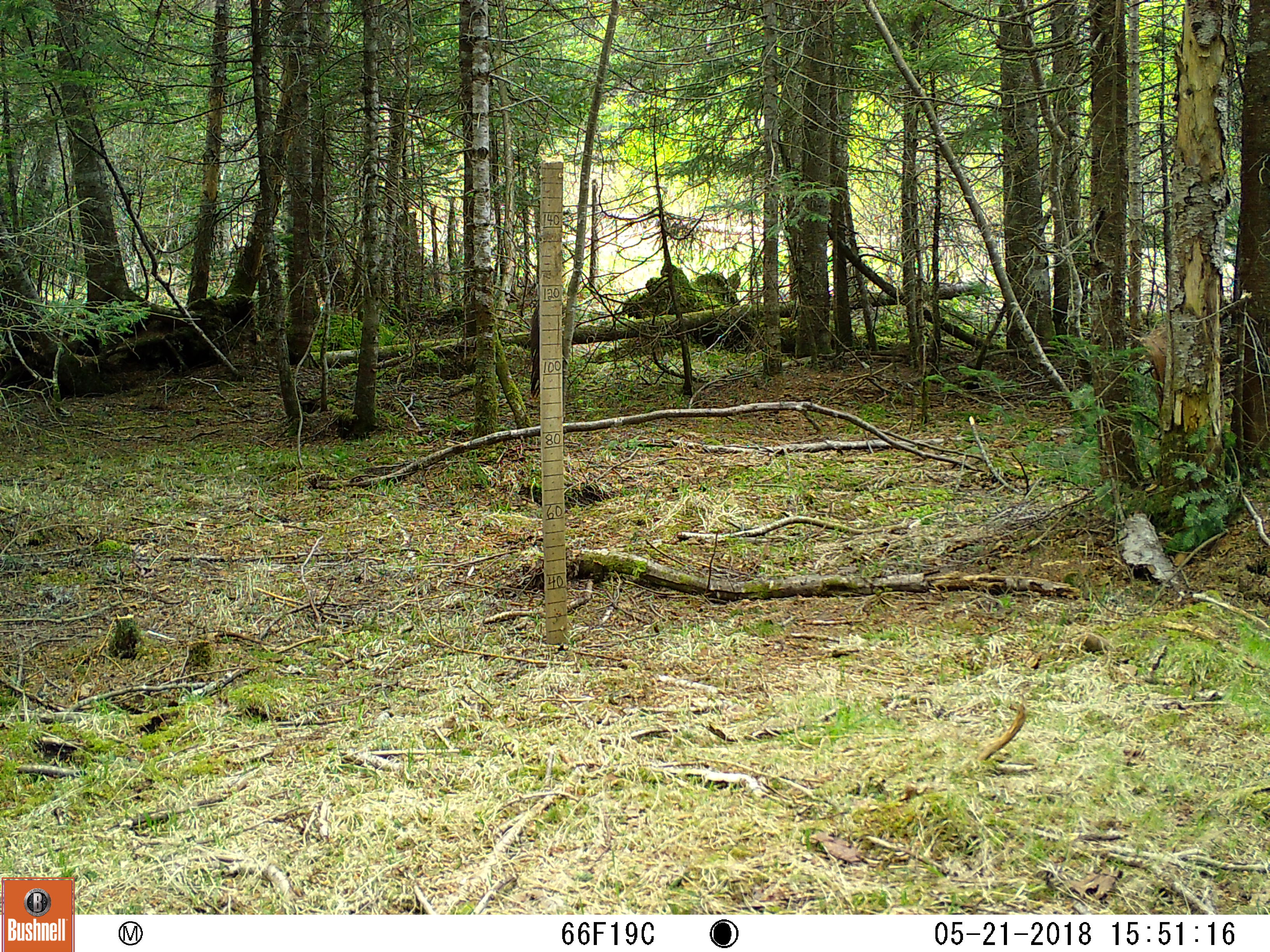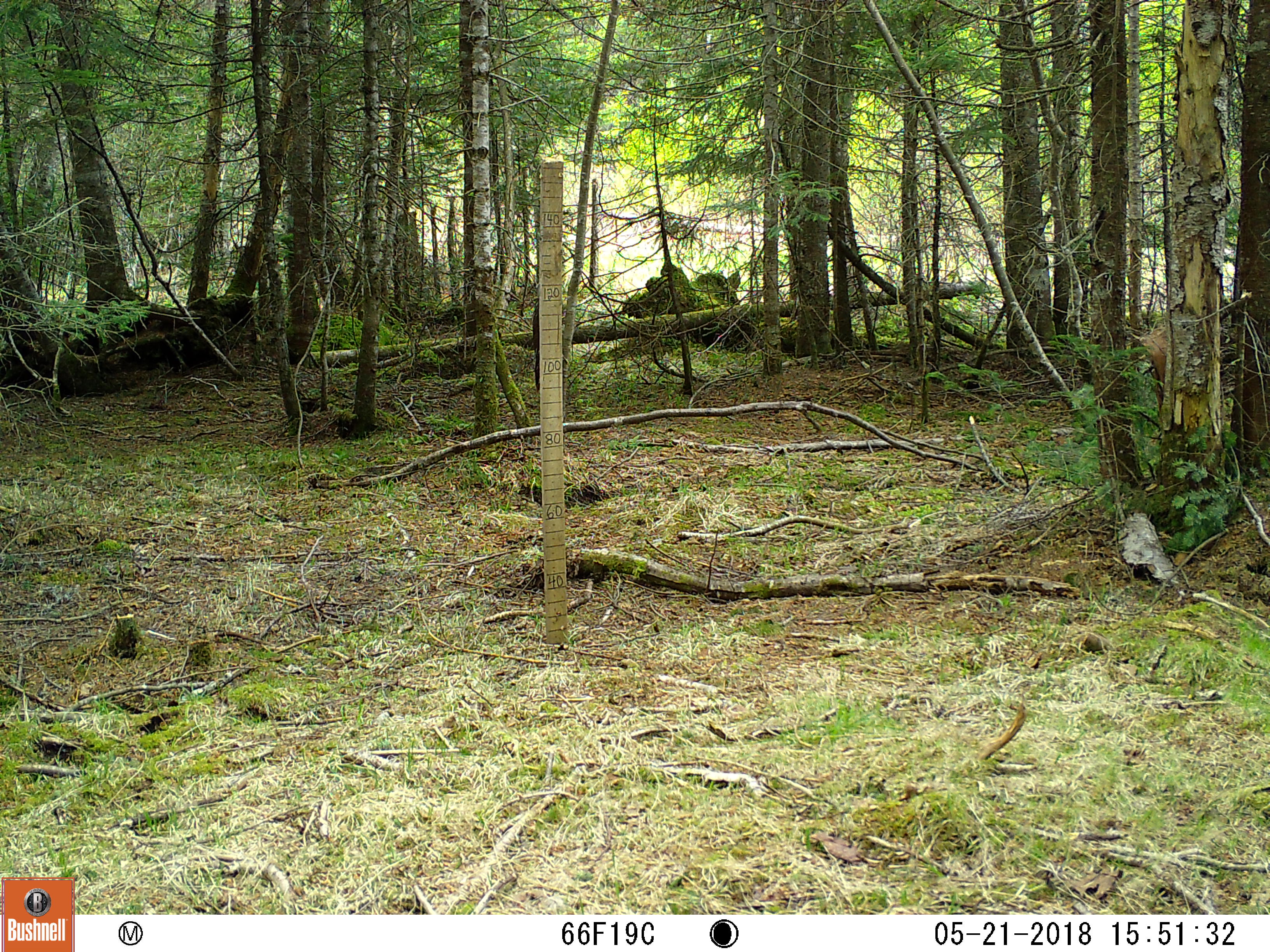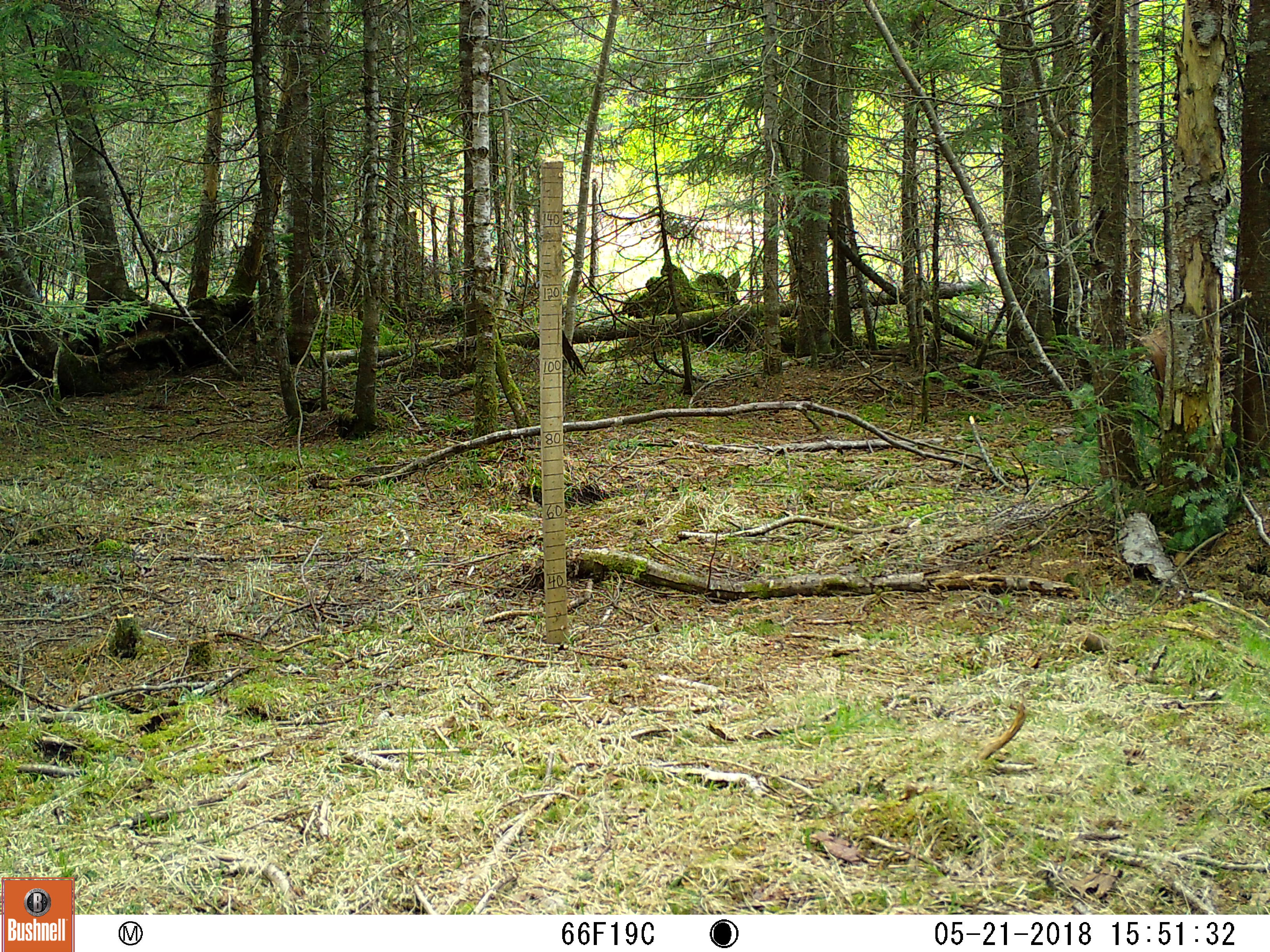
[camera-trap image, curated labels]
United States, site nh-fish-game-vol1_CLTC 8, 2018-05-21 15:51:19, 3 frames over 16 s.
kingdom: Animalia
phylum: Chordata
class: Mammalia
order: Artiodactyla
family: Cervidae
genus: Odocoileus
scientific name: Odocoileus virginianus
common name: white-tailed deer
White-tailed deer (Odocoileus virginianus).